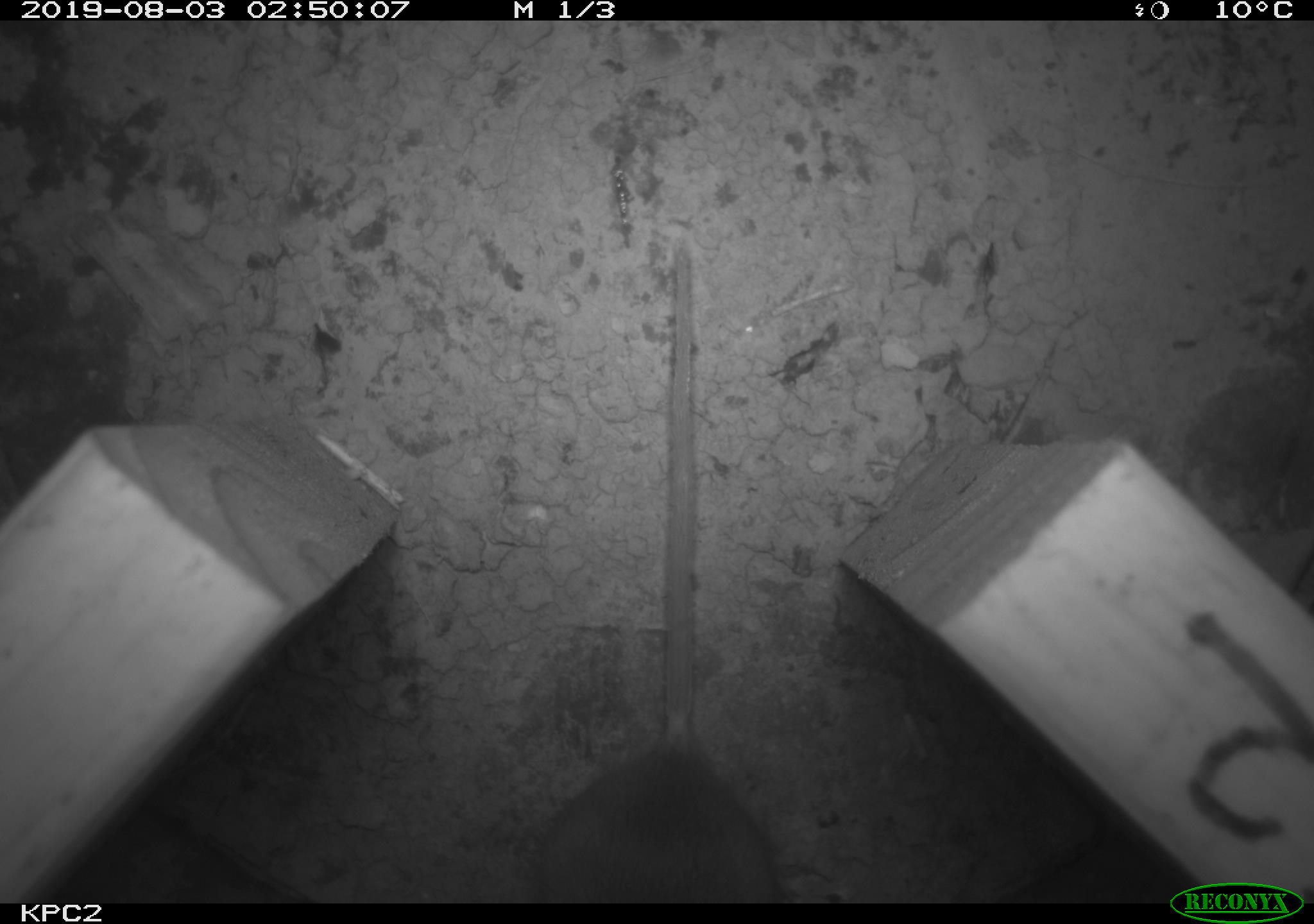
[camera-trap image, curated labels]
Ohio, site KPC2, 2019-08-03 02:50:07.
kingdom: Animalia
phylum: Chordata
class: Mammalia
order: Rodentia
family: Cricetidae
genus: Peromyscus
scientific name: Peromyscus leucopus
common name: white-footed mouse